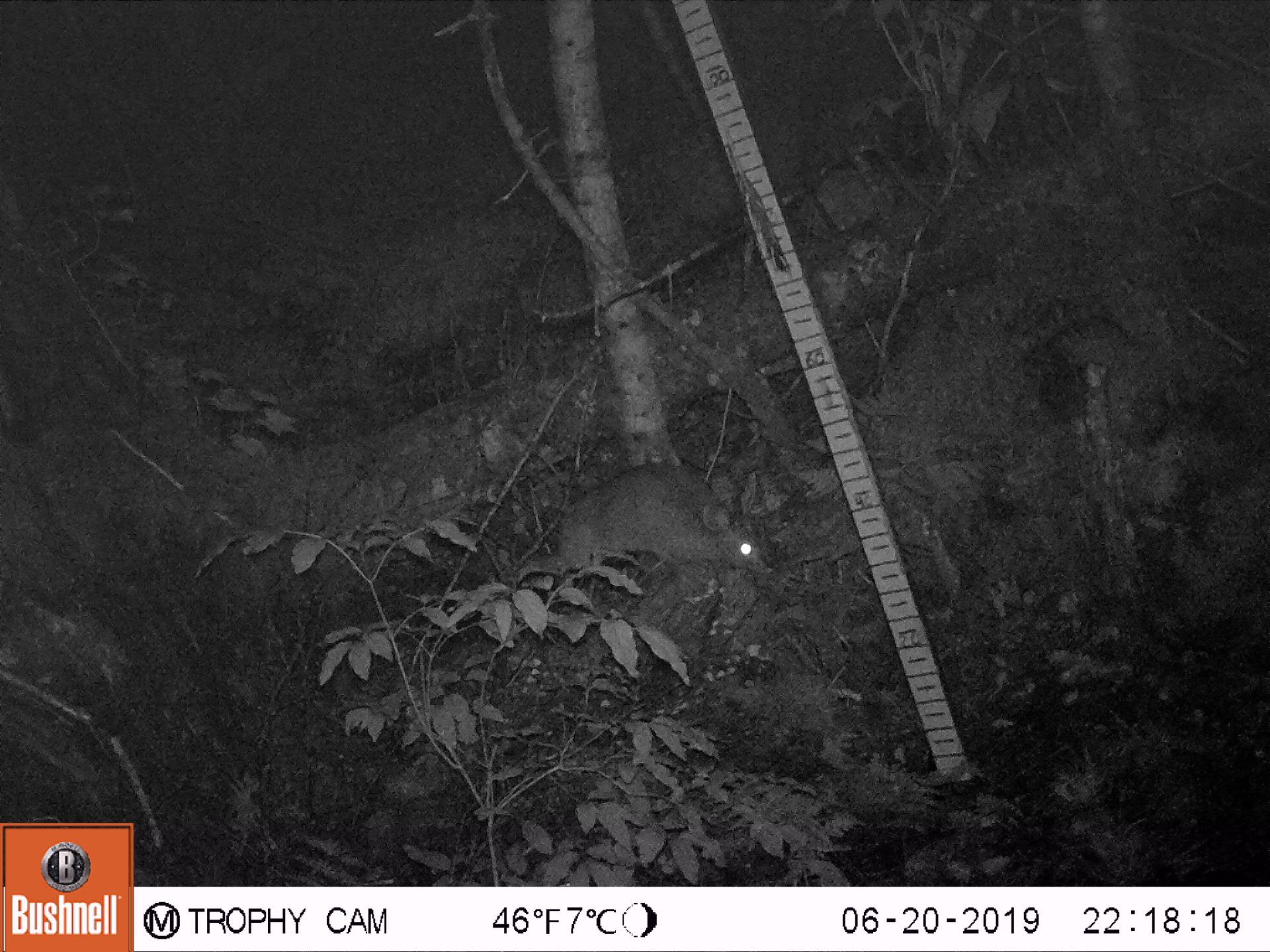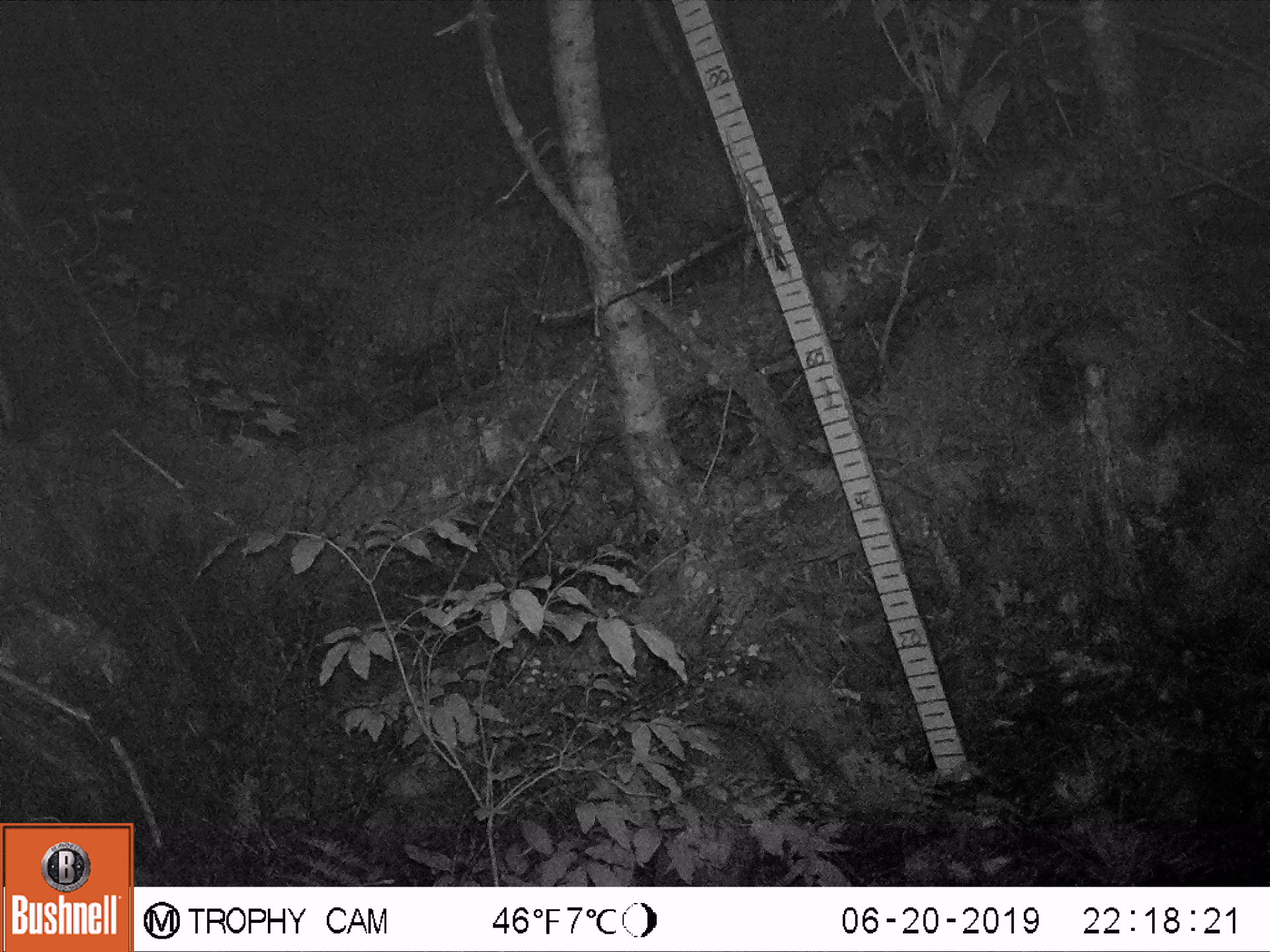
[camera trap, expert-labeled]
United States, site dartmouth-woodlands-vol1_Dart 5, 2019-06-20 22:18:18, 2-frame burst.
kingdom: Animalia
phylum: Chordata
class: Mammalia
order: Lagomorpha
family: Leporidae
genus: Lepus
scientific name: Lepus americanus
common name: snowshoe hare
Snowshoe hare (Lepus americanus).